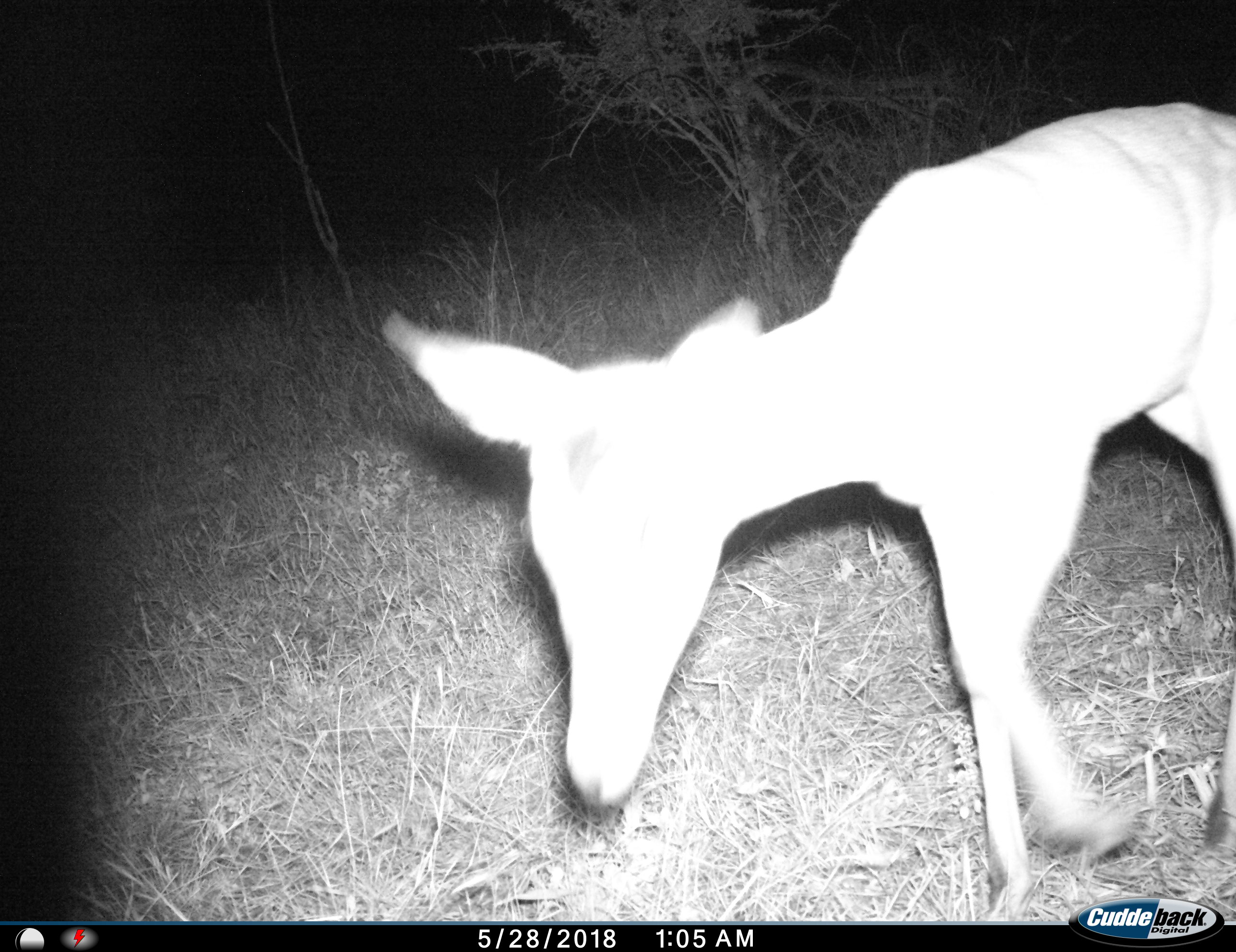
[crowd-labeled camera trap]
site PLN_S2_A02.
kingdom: Animalia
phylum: Chordata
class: Mammalia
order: Artiodactyla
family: Bovidae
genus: Aepyceros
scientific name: Aepyceros melampus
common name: impala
Impala (Aepyceros melampus), count 1. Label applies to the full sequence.